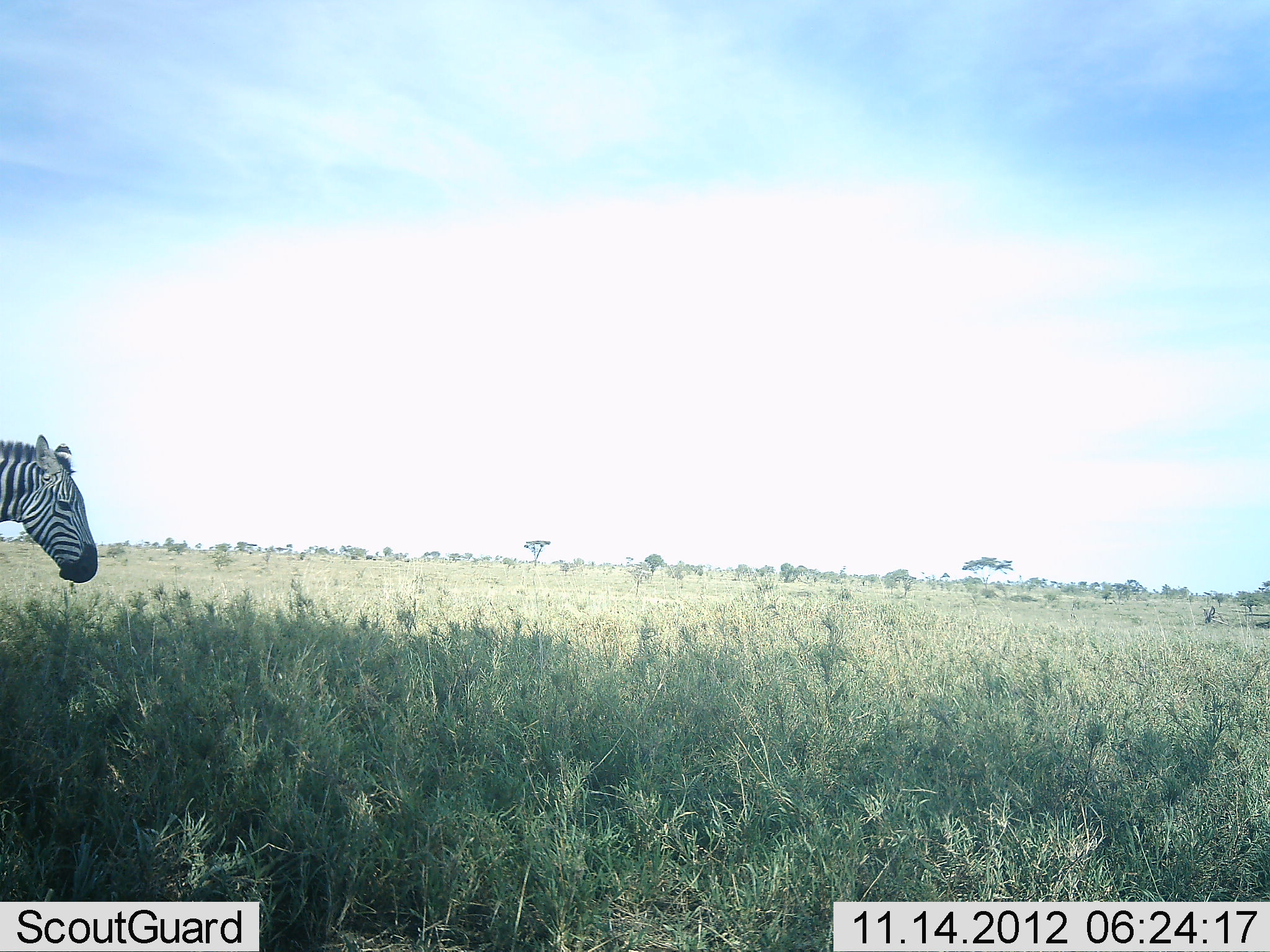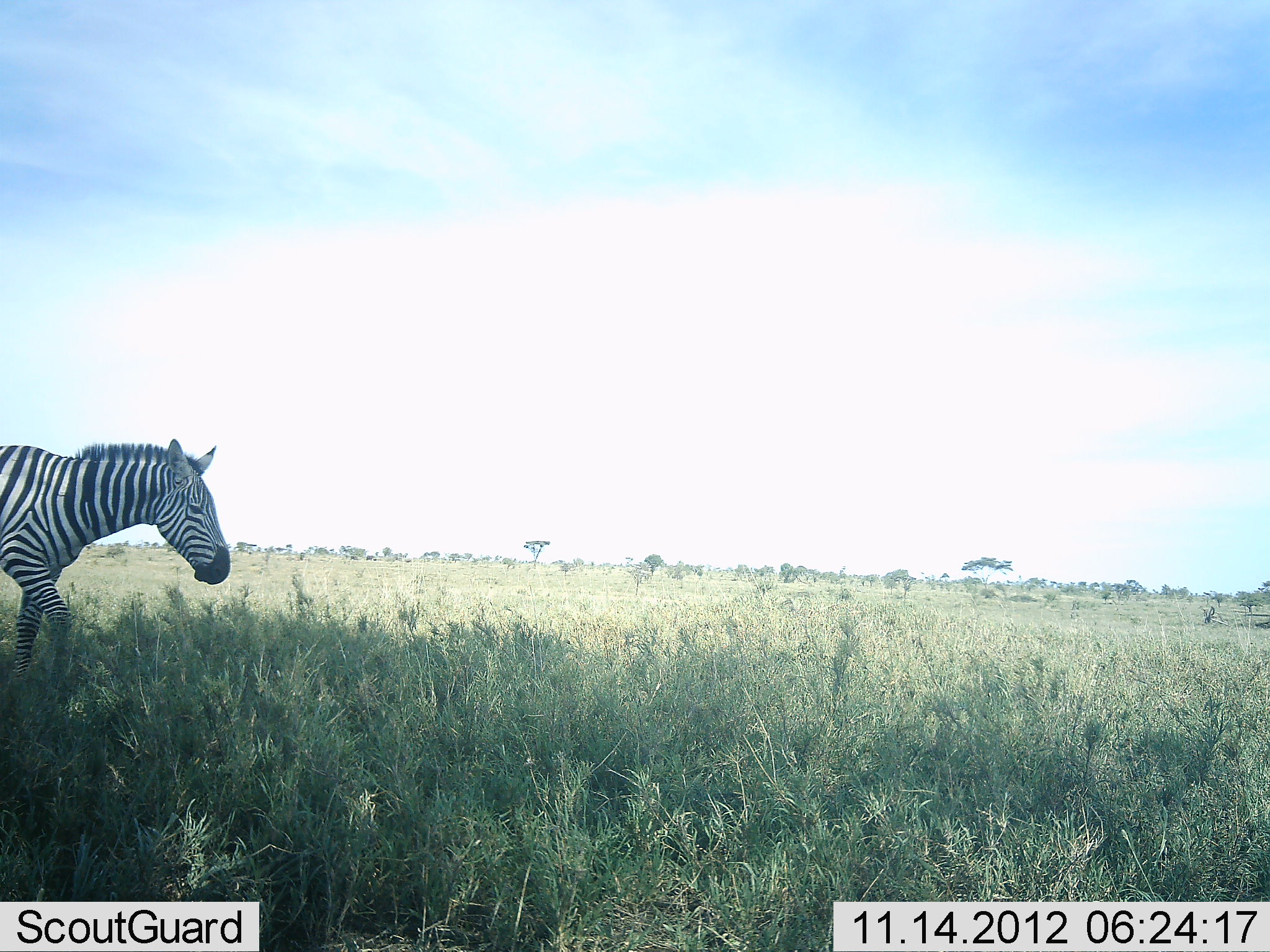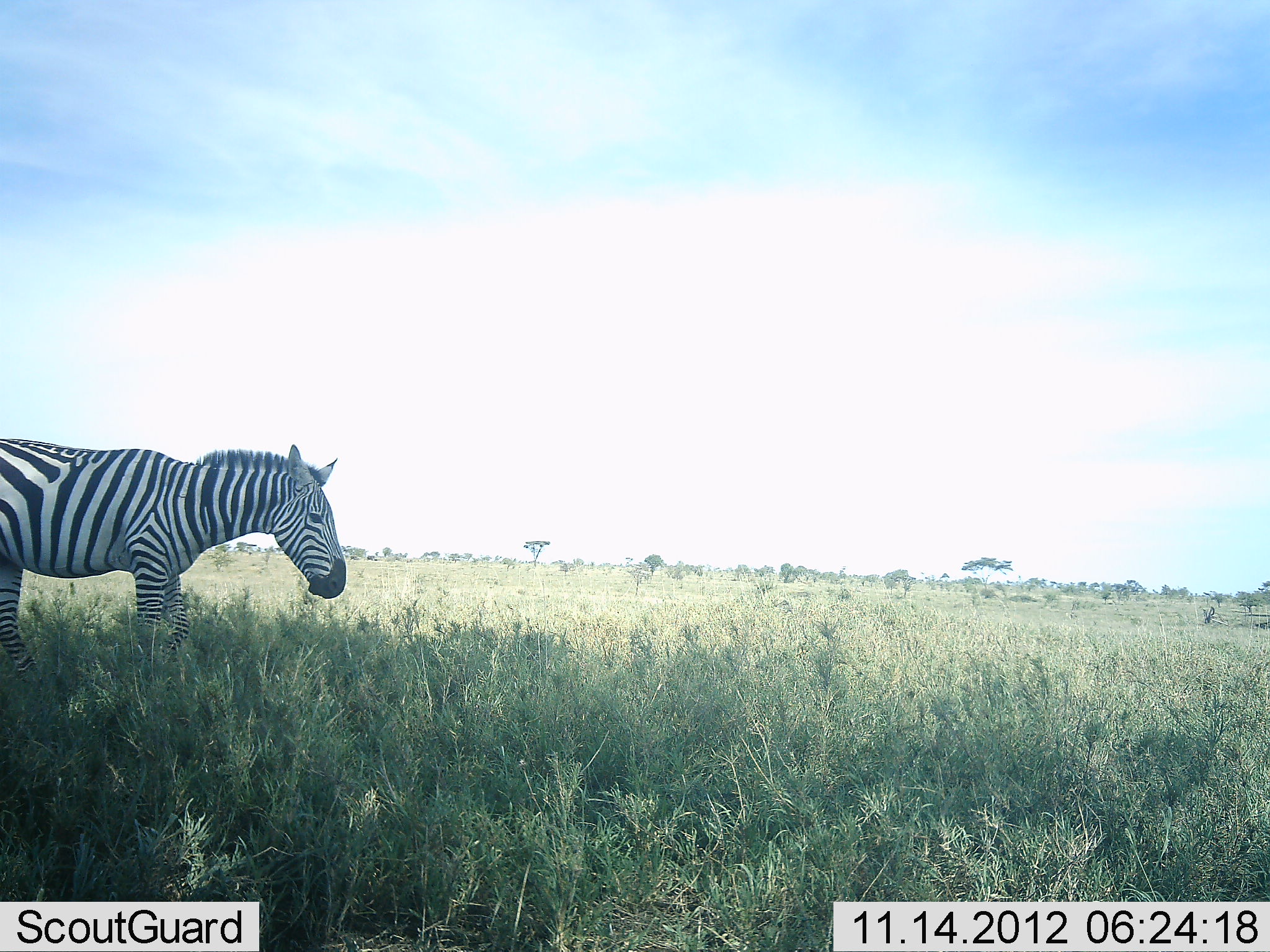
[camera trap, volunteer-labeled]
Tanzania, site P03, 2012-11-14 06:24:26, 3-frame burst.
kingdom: Animalia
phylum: Chordata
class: Mammalia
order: Perissodactyla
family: Equidae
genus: Equus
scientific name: Equus quagga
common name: plains zebra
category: zebra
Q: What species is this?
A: Zebra (plains zebra) (Equus quagga).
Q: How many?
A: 1.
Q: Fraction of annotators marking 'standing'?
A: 10%.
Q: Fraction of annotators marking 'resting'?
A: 0%.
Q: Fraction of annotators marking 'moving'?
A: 90%.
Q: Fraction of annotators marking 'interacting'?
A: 0%.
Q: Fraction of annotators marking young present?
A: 0%.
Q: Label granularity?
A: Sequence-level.